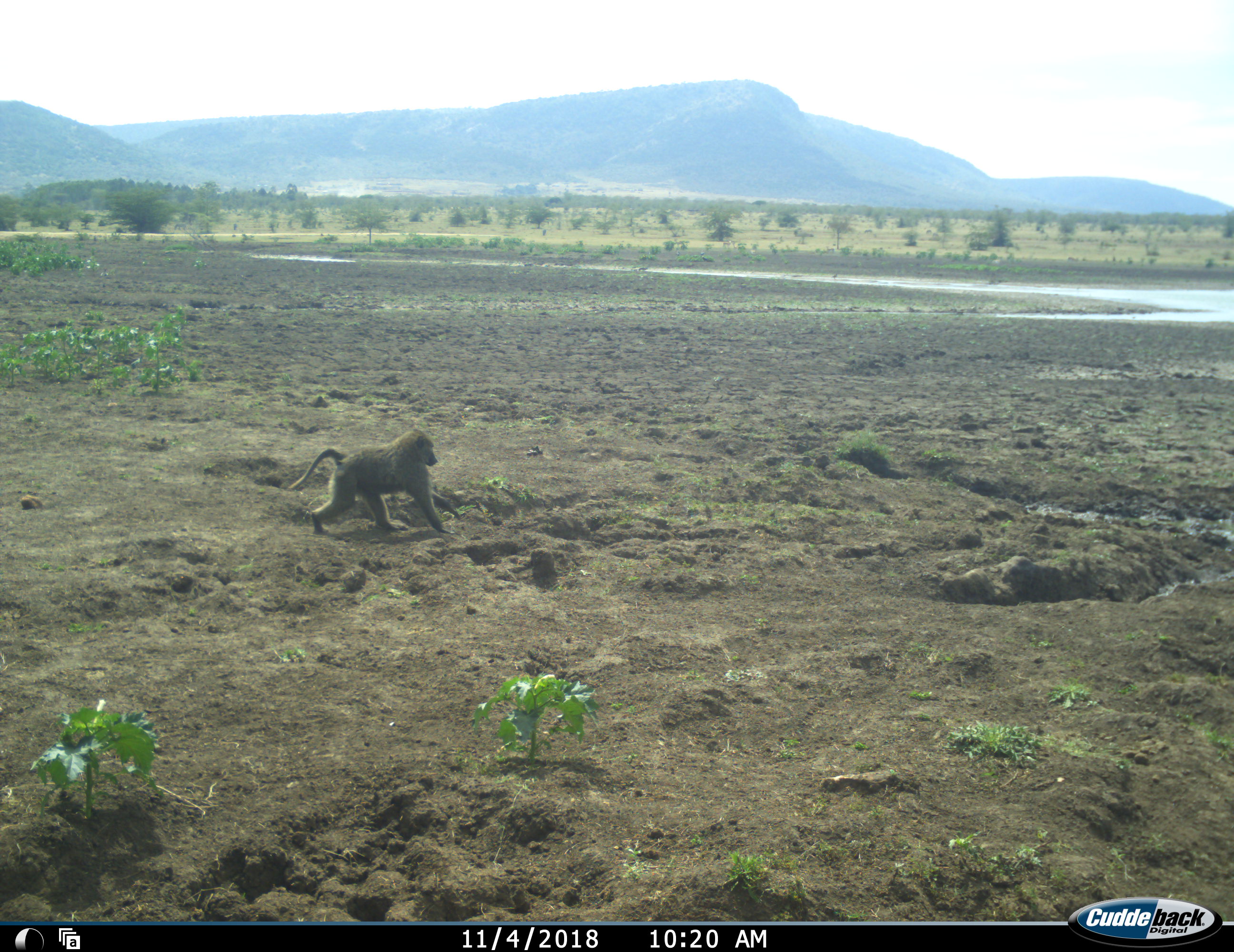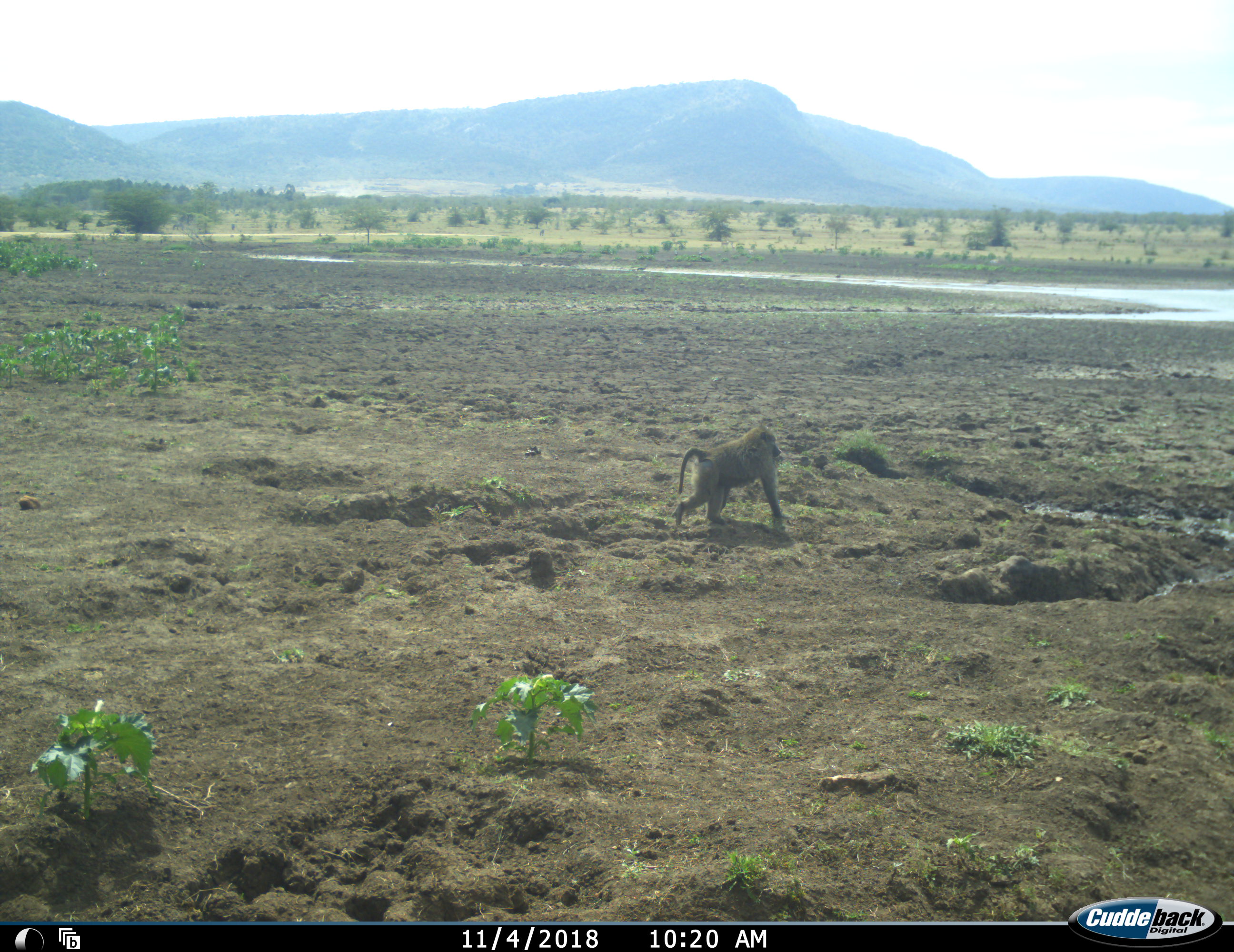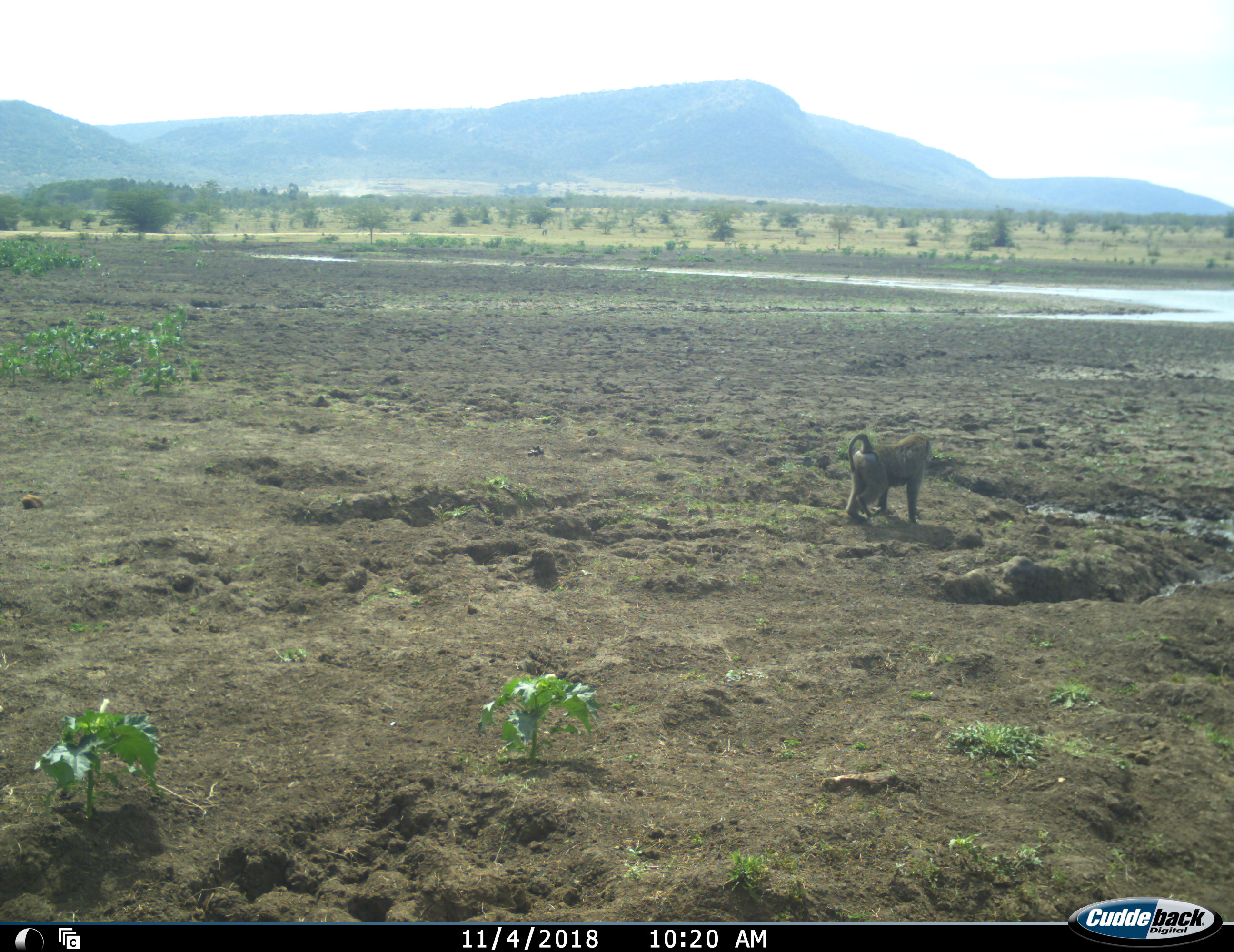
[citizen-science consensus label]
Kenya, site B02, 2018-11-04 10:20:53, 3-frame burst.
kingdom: Animalia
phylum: Chordata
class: Mammalia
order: Primates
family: Cercopithecidae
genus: Papio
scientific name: Papio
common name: baboon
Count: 1.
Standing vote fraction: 0%.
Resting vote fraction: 0%.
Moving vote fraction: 100%.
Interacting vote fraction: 0%.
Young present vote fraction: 0%.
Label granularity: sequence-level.